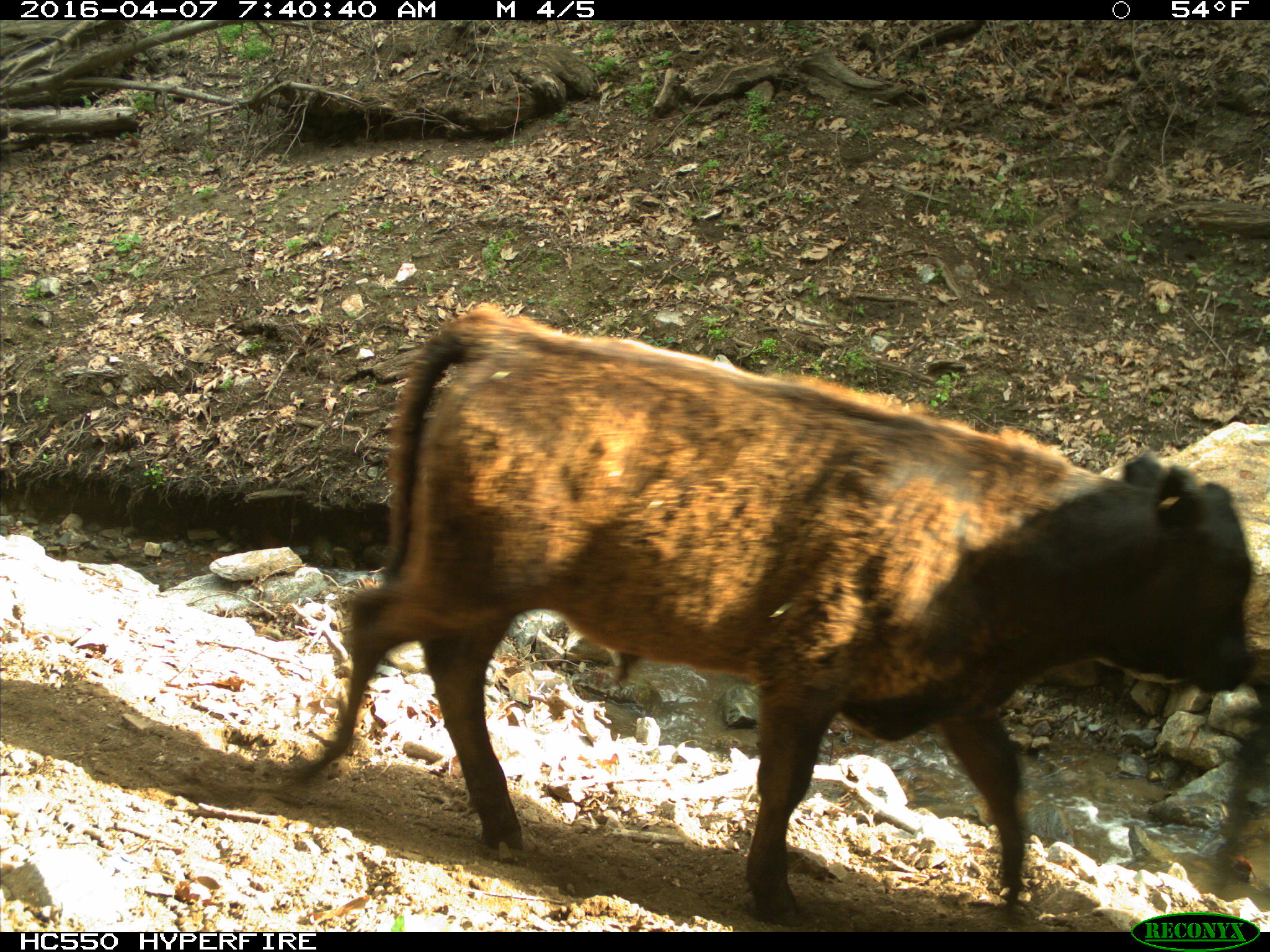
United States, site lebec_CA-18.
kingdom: Animalia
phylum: Chordata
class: Mammalia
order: Artiodactyla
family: Bovidae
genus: Bos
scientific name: Bos taurus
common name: domestic cow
Bos taurus (domestic cow).